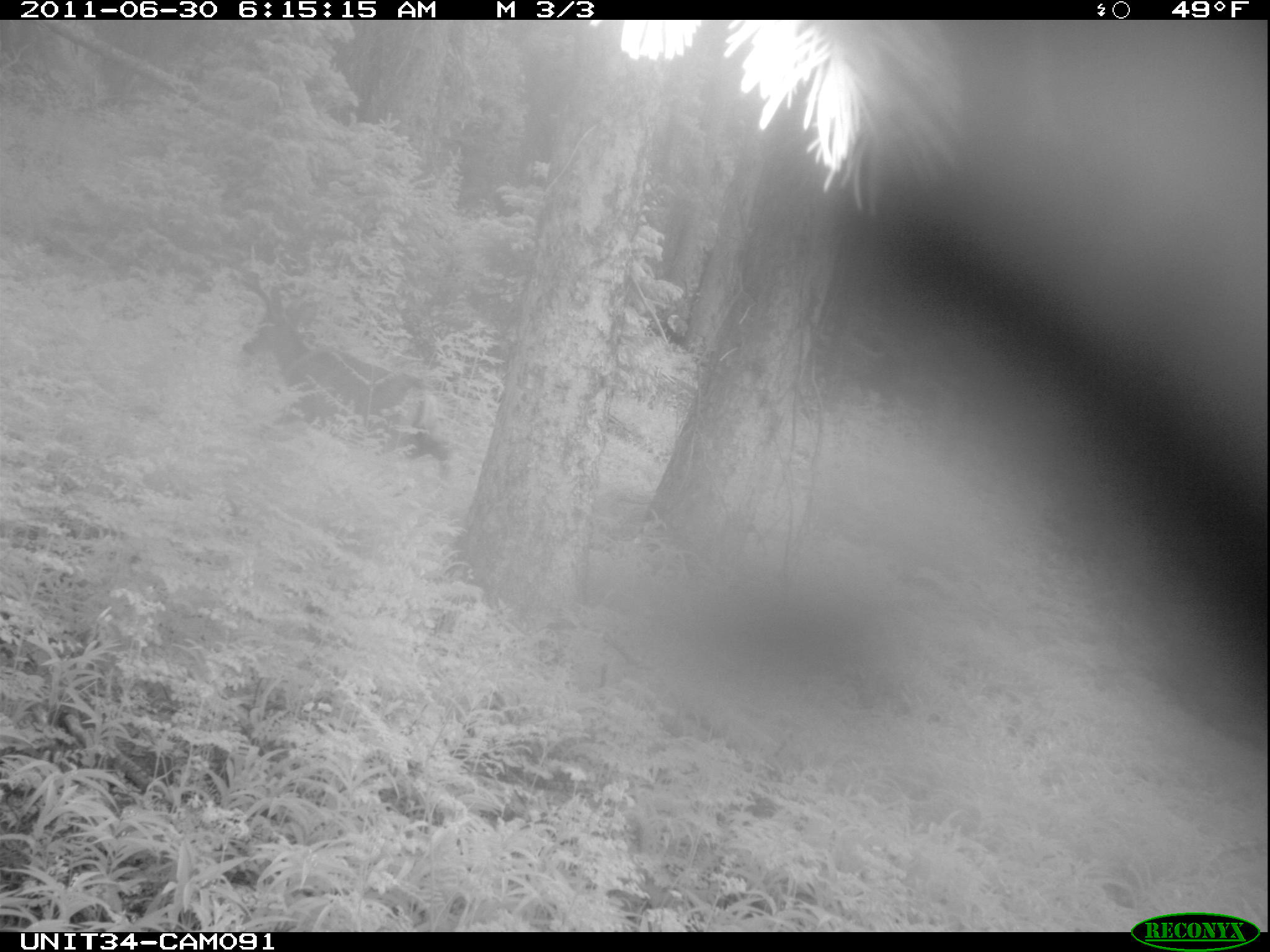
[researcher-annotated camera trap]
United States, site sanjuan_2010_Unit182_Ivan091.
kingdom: Animalia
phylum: Chordata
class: Mammalia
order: Artiodactyla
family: Cervidae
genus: Odocoileus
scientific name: Odocoileus hemionus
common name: mule deer